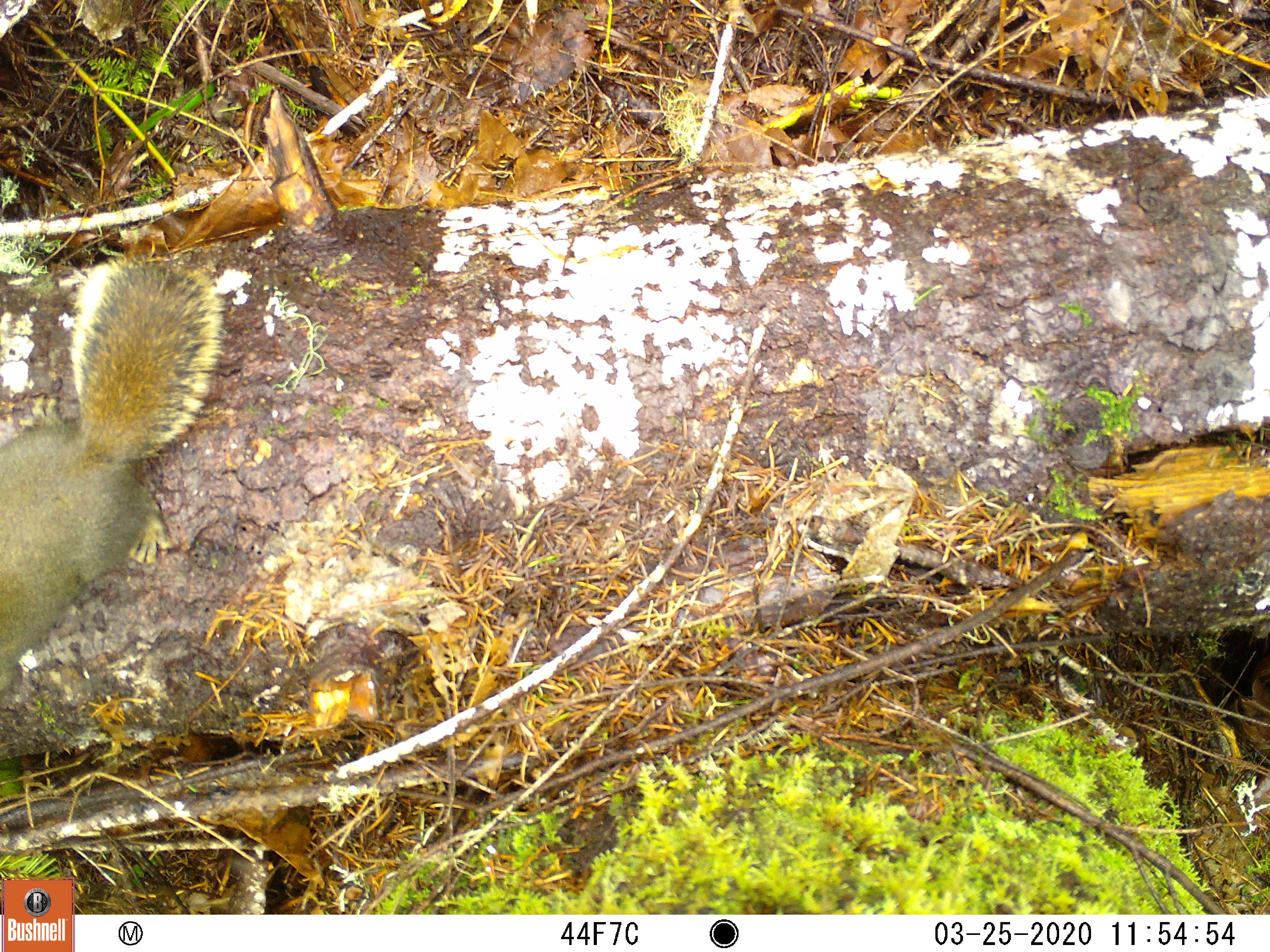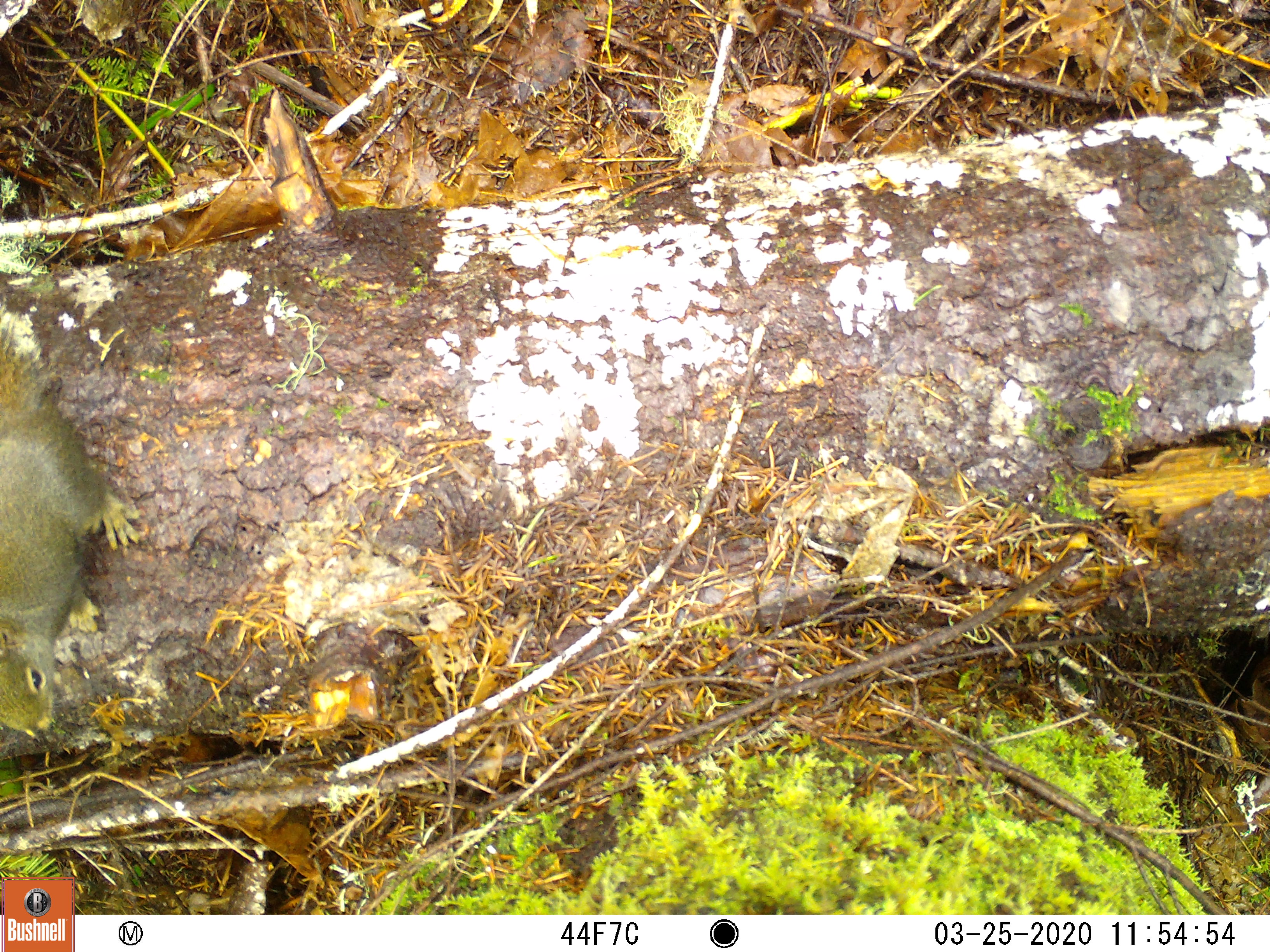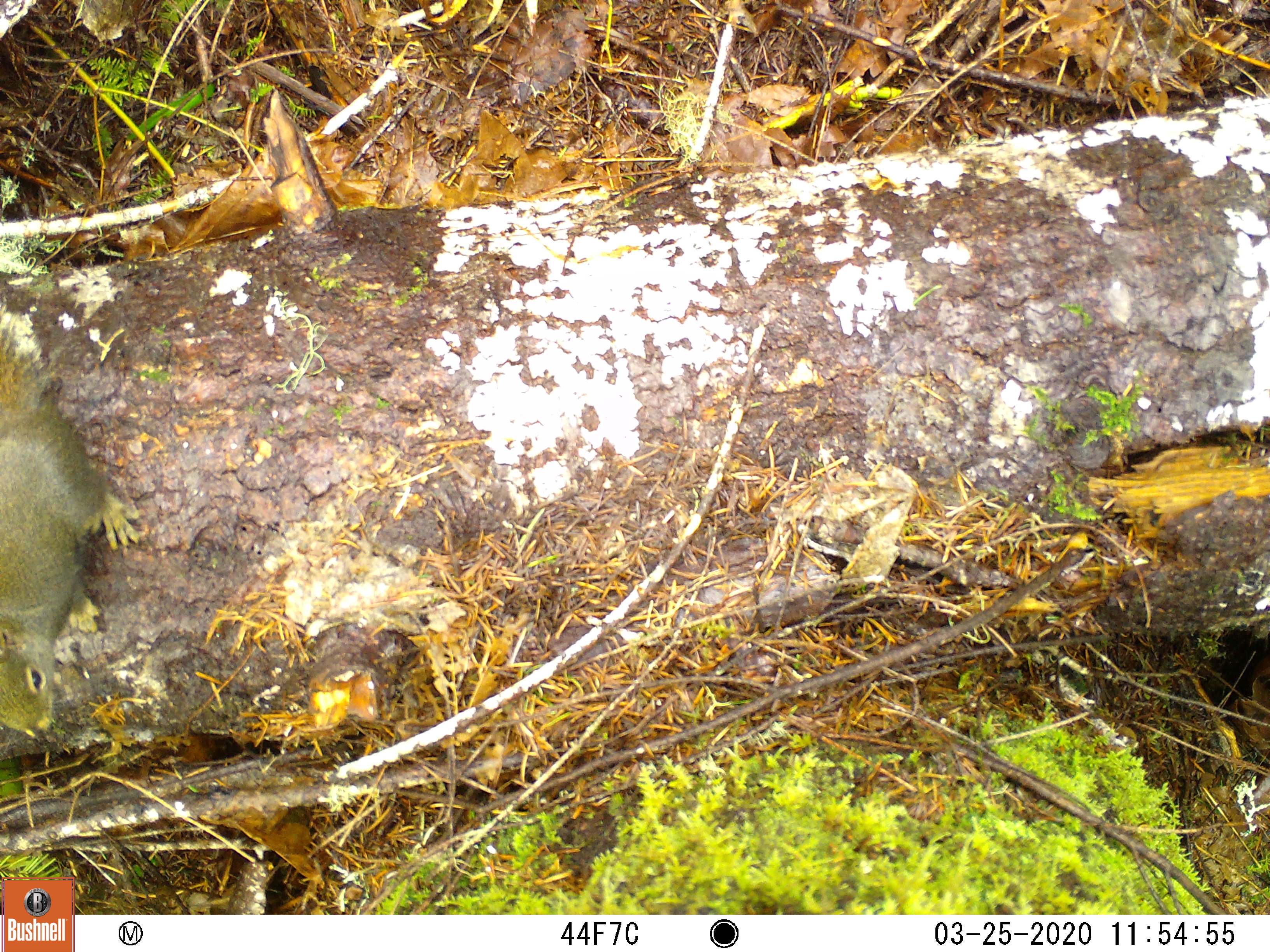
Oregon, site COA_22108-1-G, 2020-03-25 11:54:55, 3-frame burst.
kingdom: Animalia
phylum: Chordata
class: Mammalia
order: Rodentia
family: Sciuridae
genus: Tamiasciurus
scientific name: Tamiasciurus douglasii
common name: douglas squirrel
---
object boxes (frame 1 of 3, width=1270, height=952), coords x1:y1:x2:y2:
douglas squirrel: 0:230:248:725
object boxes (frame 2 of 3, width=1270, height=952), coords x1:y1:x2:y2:
douglas squirrel: 0:257:177:769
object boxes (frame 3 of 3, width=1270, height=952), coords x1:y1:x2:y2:
douglas squirrel: 0:274:168:770